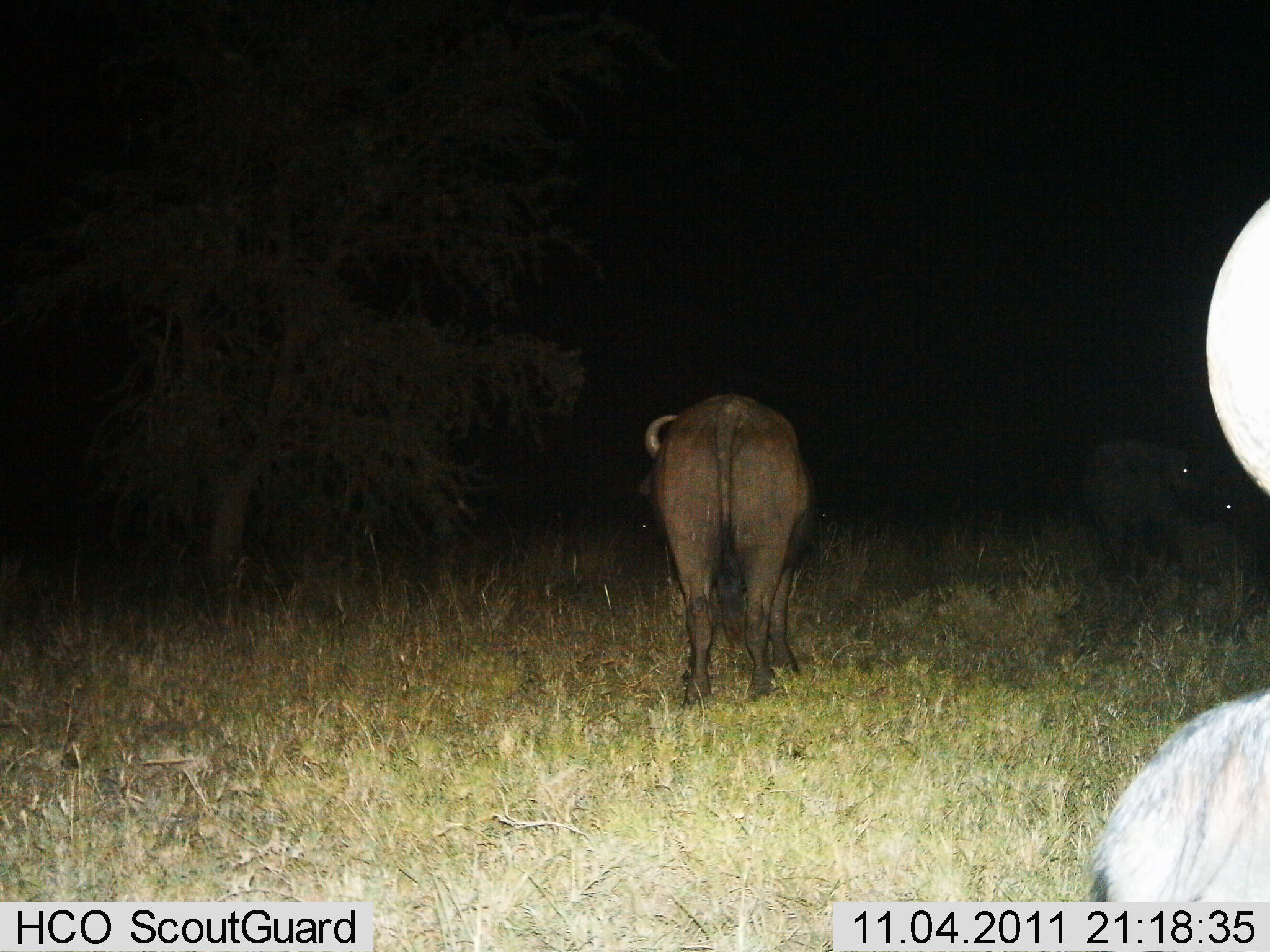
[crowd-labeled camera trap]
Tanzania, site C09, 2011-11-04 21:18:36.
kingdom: Animalia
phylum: Chordata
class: Mammalia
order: Artiodactyla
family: Bovidae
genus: Syncerus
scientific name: Syncerus caffer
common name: cape buffalo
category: buffalo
Buffalo (cape buffalo) (Syncerus caffer), count 2. Behavior (volunteer vote fractions): standing 73%, resting 9%, moving 9%, interacting 0%. Young present (vote fraction): 0%. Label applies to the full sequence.